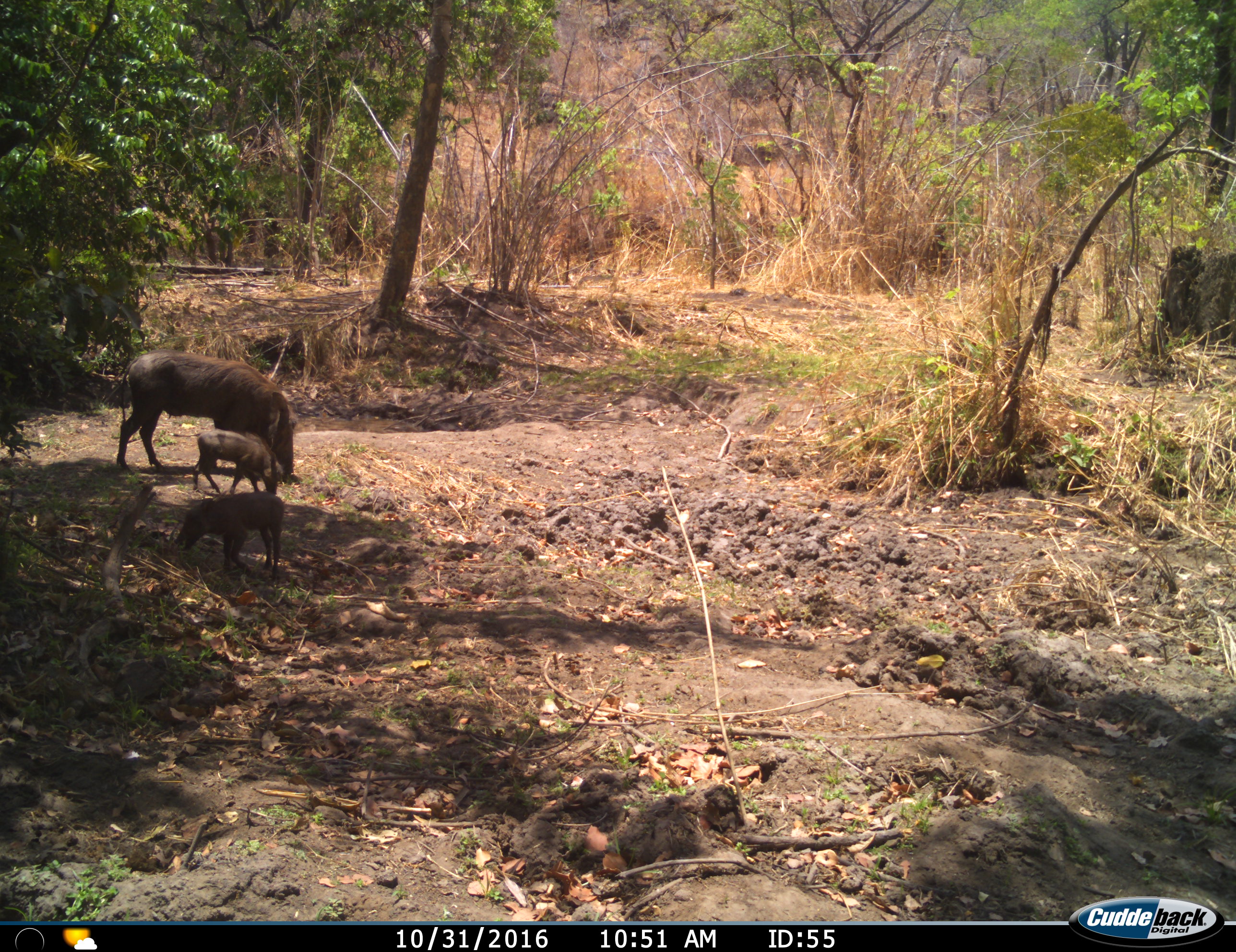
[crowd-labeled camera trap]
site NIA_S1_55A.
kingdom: Animalia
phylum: Chordata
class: Mammalia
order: Artiodactyla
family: Suidae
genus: Phacochoerus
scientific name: Phacochoerus africanus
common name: warthog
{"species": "warthog (Phacochoerus africanus)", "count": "3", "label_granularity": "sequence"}